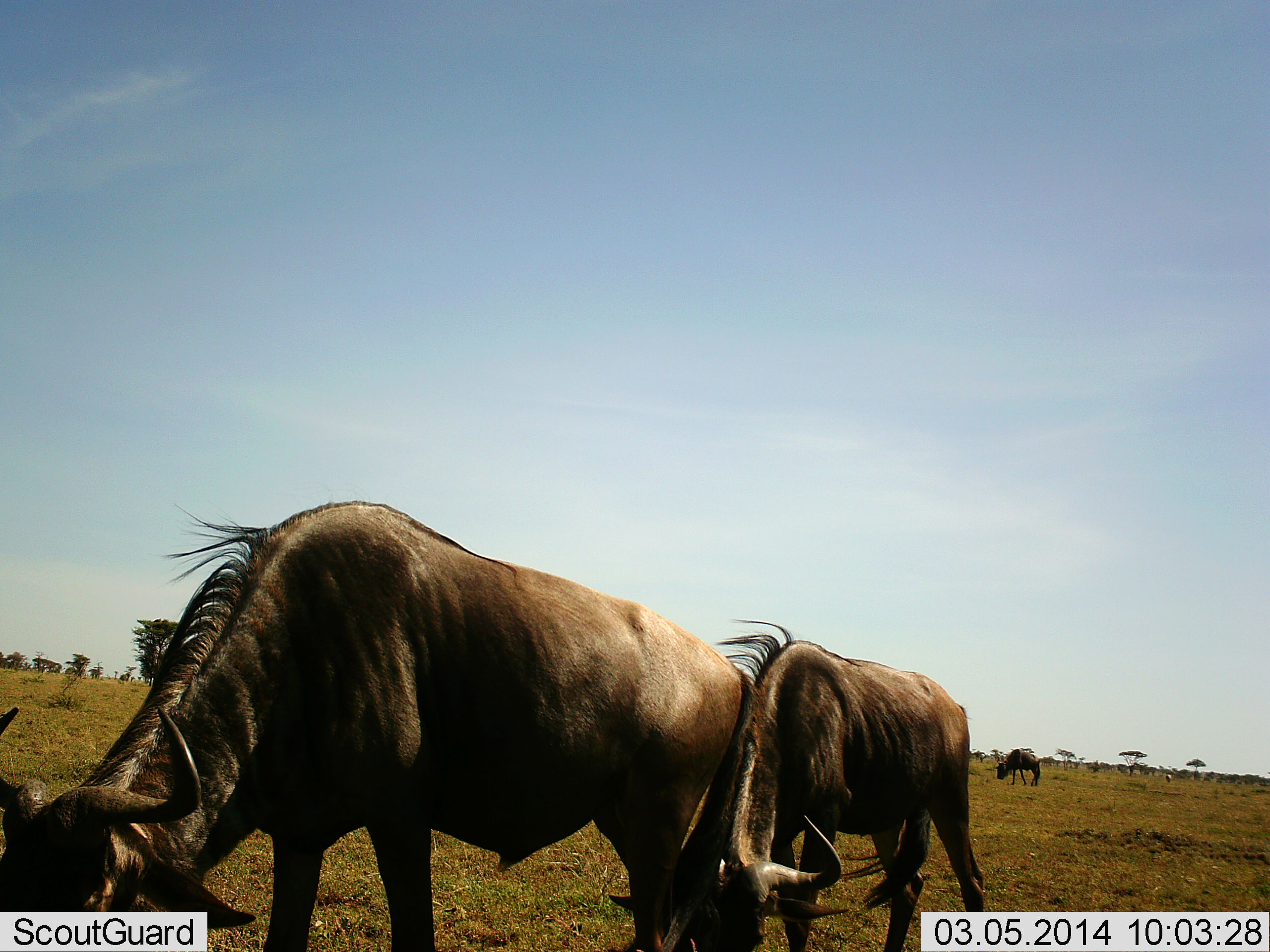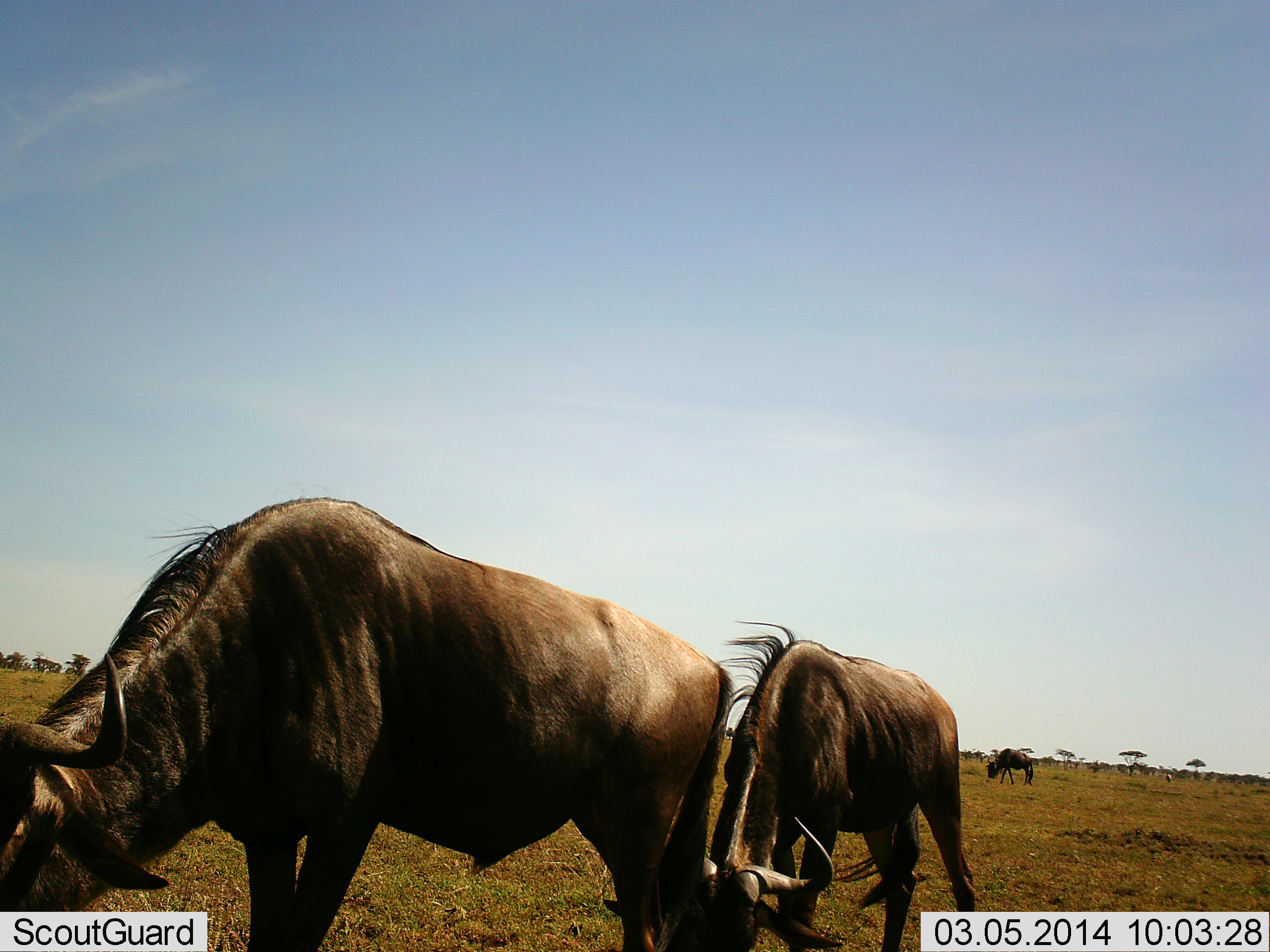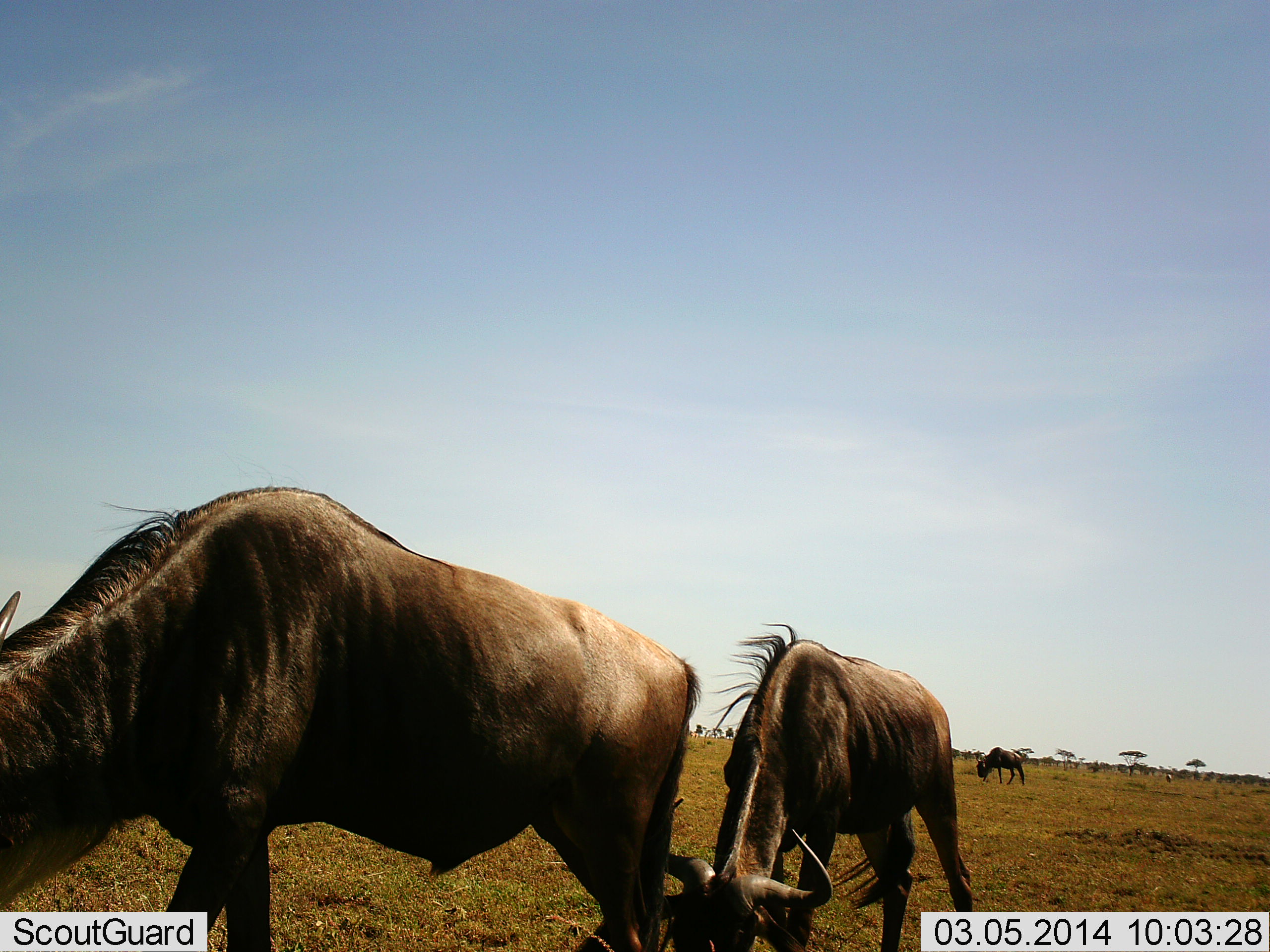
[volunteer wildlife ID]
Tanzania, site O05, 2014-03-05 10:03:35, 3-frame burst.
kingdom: Animalia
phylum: Chordata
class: Mammalia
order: Artiodactyla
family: Bovidae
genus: Connochaetes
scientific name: Connochaetes taurinus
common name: blue wildebeest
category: wildebeest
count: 3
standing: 20%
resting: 3%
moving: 33%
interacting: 3%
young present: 3%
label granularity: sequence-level